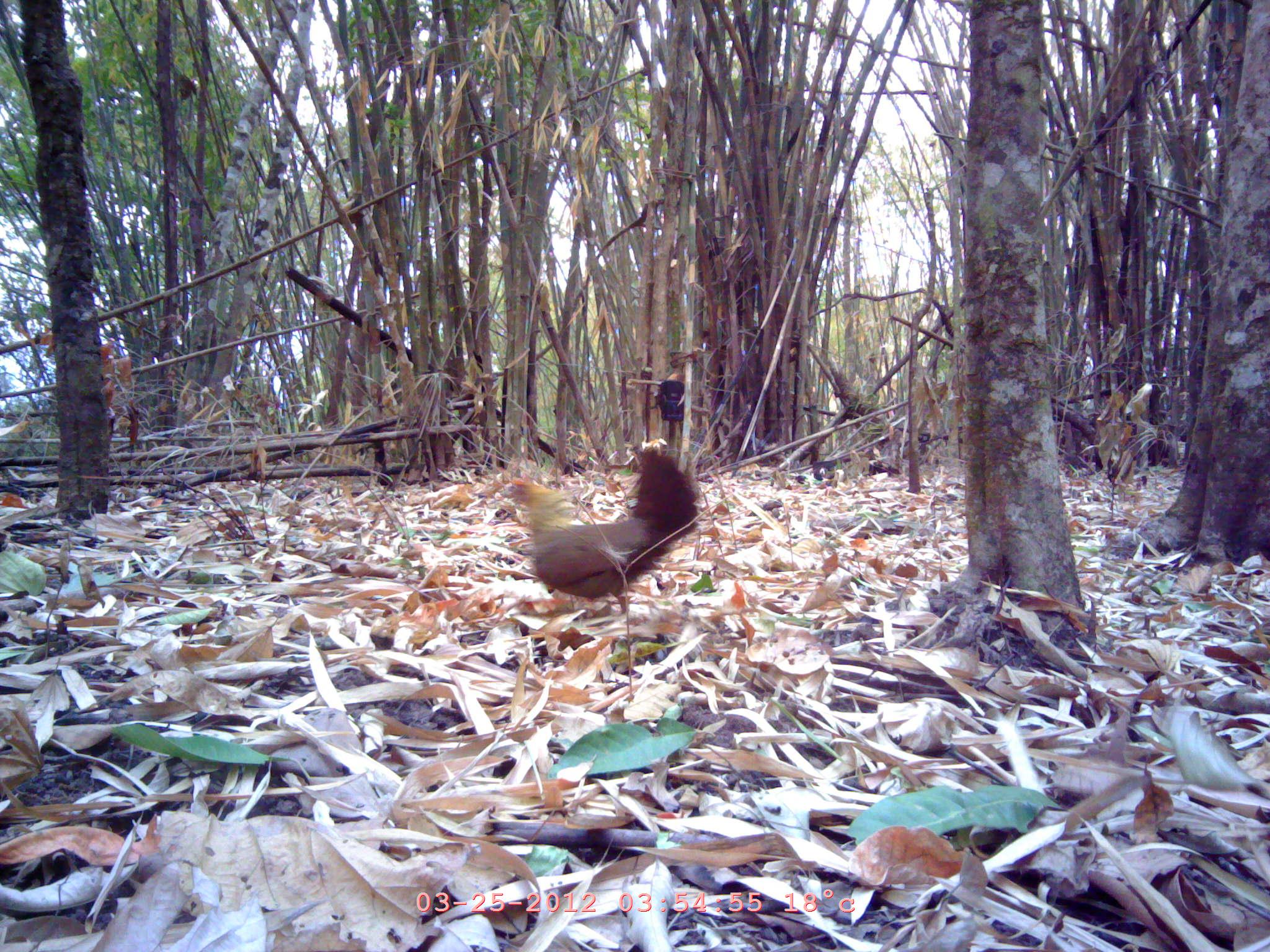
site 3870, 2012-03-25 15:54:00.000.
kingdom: Animalia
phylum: Chordata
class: Aves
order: Galliformes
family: Phasianidae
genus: Gallus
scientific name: Gallus gallus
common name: red junglefowl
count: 1